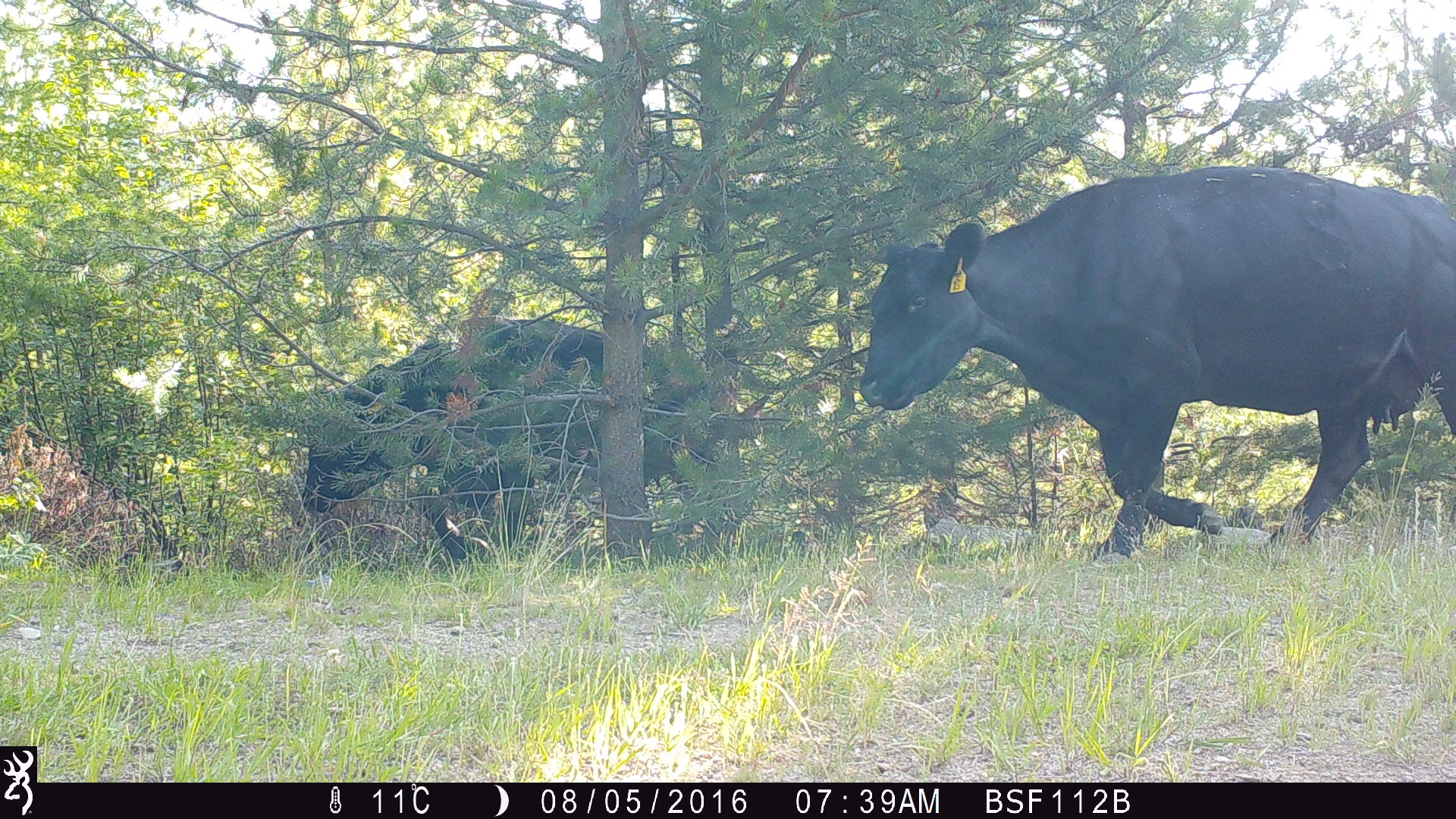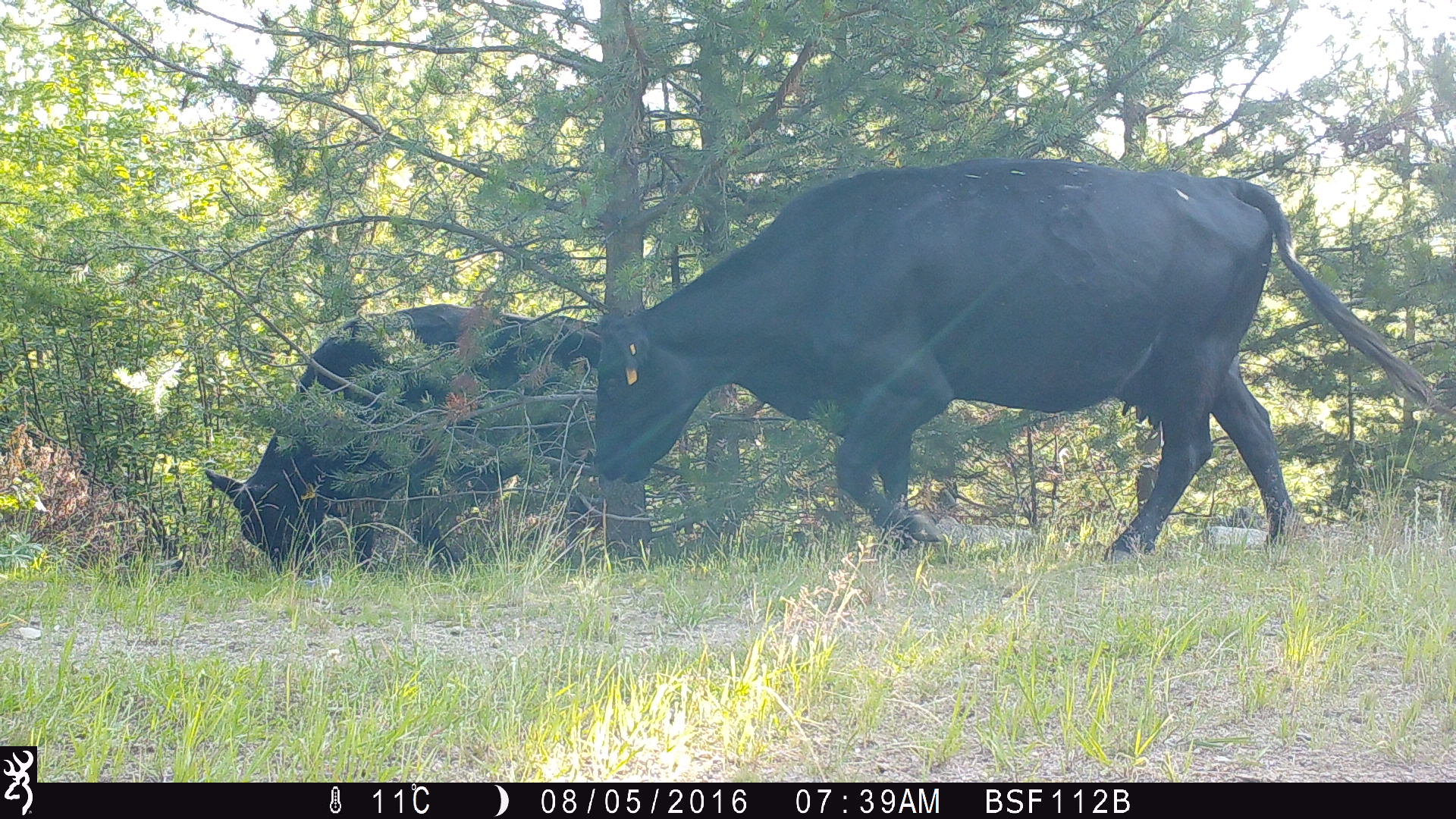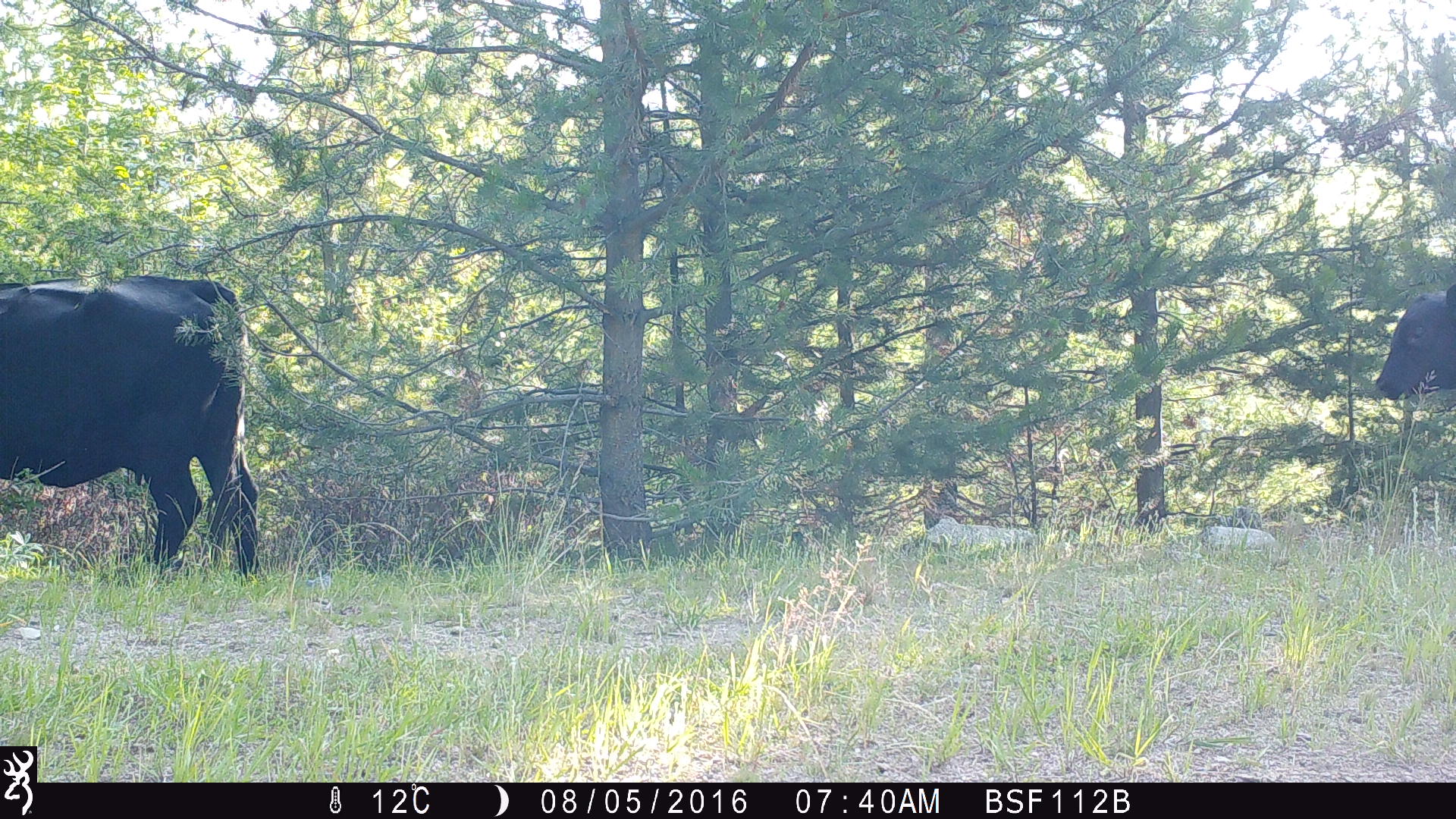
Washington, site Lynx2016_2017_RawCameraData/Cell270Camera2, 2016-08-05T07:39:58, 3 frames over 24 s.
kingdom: Animalia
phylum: Chordata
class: Mammalia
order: Artiodactyla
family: Bovidae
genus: Bos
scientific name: Bos taurus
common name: domestic cattle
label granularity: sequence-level